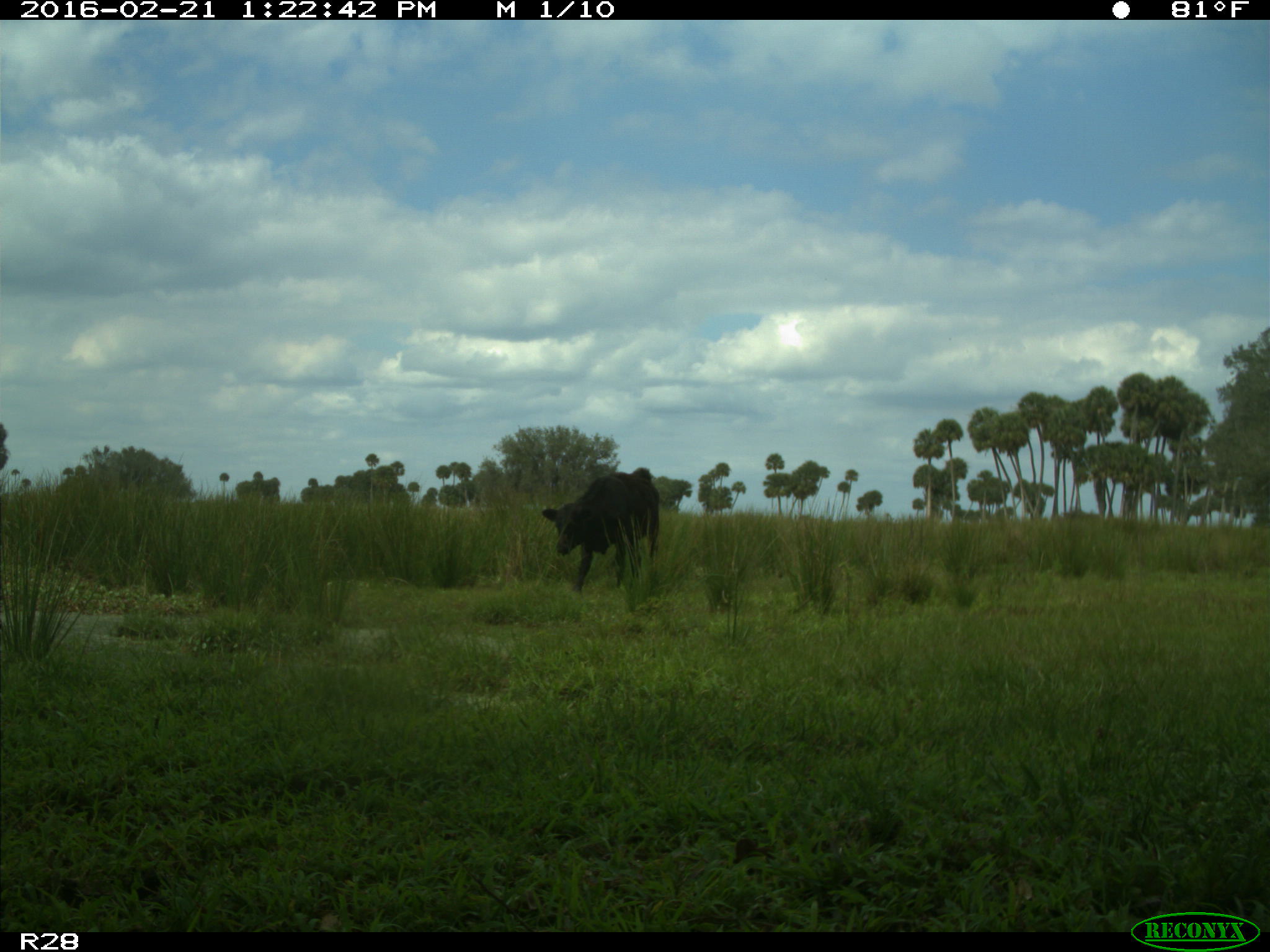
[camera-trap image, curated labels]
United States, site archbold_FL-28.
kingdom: Animalia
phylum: Chordata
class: Mammalia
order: Artiodactyla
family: Bovidae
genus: Bos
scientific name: Bos taurus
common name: domestic cow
Bos taurus (domestic cow).